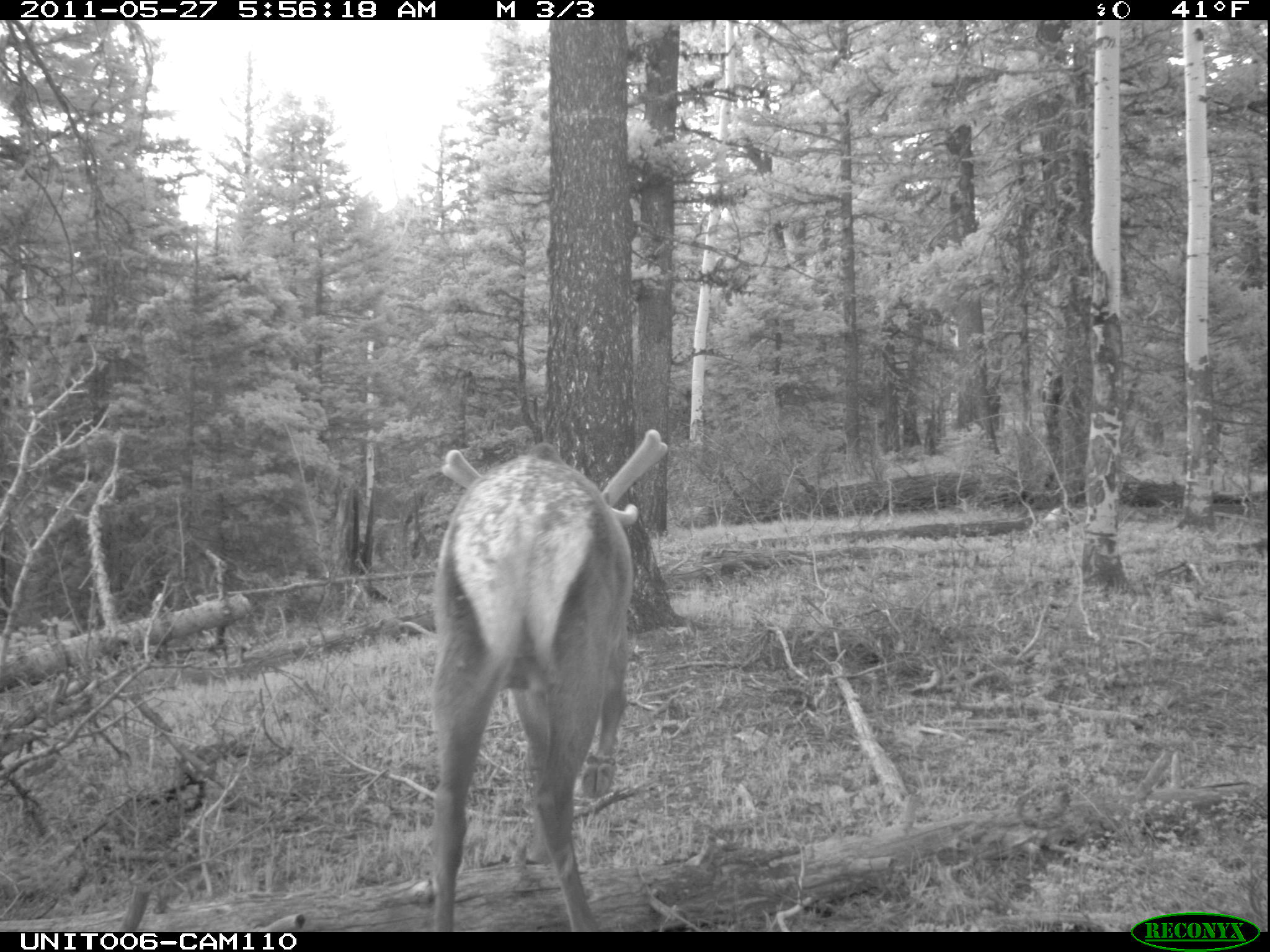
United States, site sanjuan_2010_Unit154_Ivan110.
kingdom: Animalia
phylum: Chordata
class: Mammalia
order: Artiodactyla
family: Cervidae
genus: Cervus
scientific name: Cervus elaphus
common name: red deer